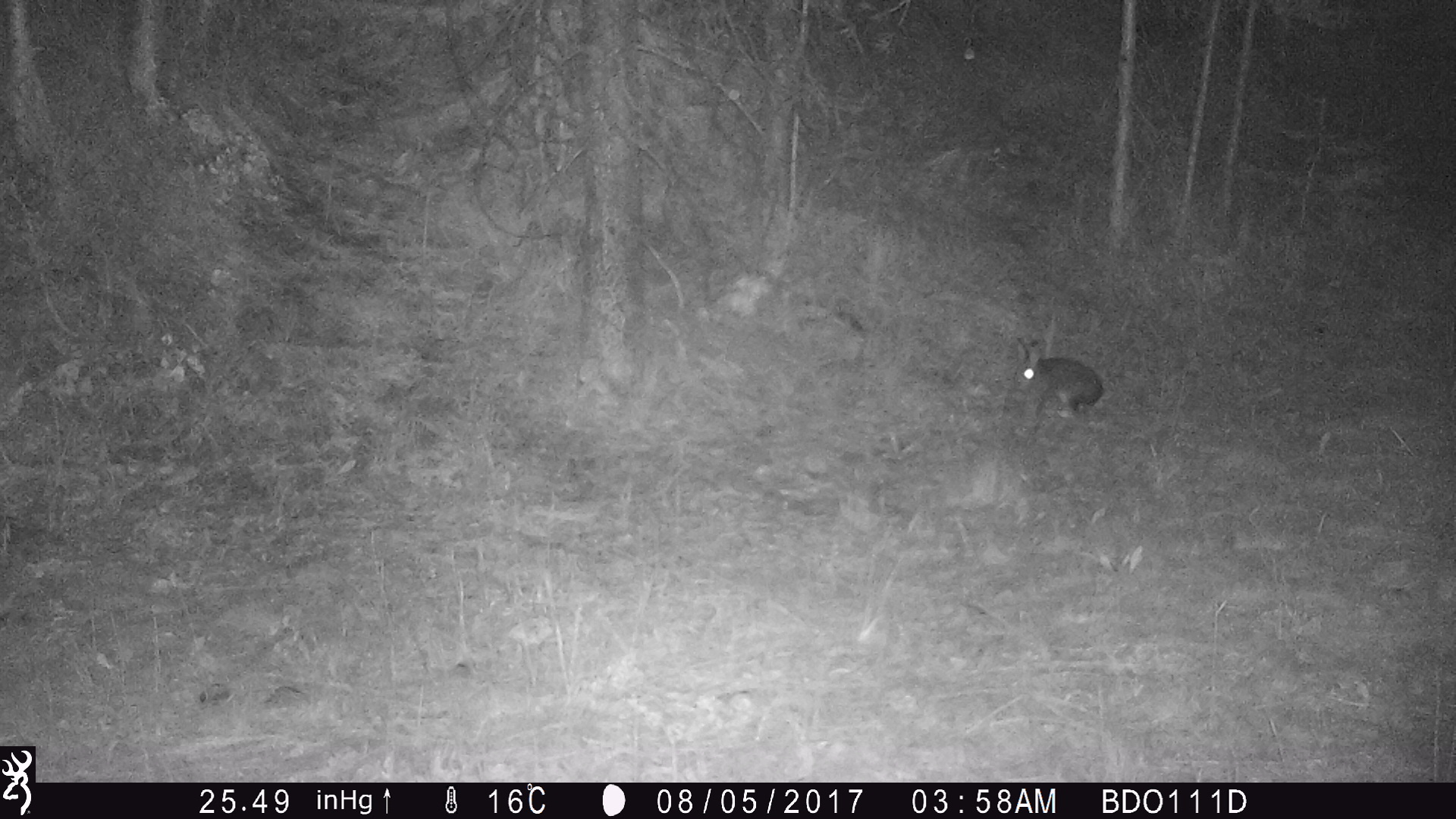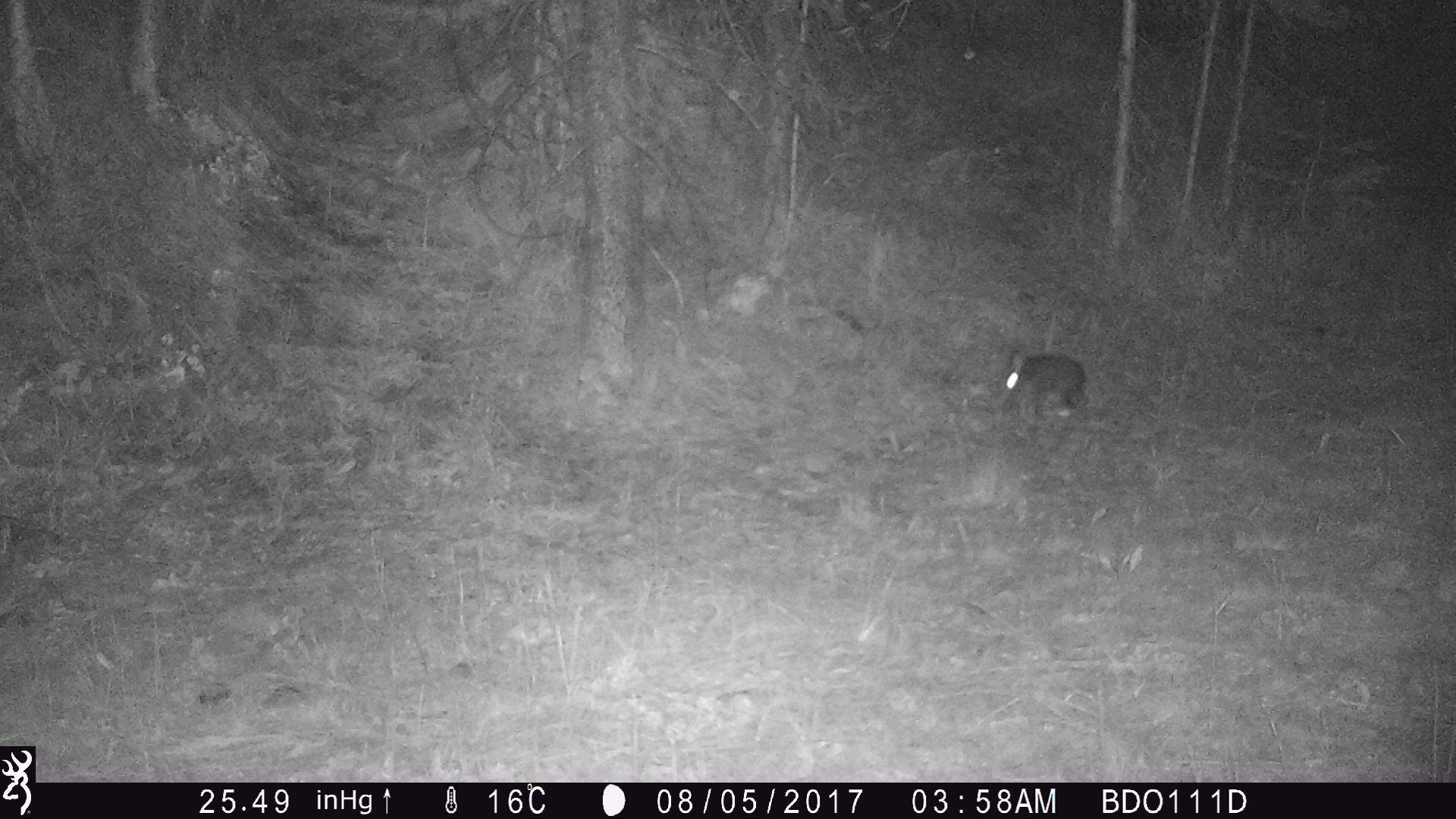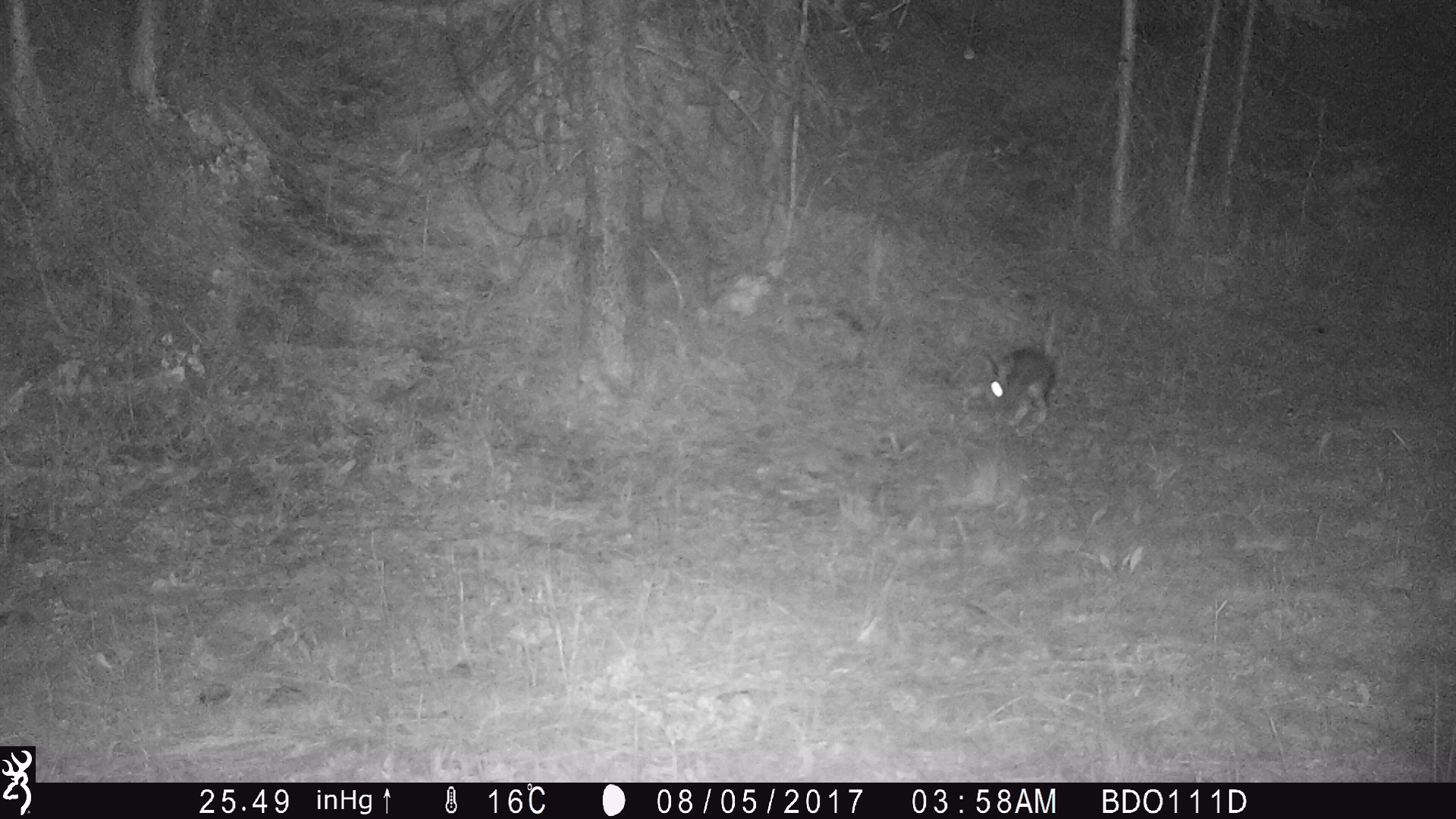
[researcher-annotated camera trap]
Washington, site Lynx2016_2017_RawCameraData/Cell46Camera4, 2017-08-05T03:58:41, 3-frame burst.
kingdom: Animalia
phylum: Chordata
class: Mammalia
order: Lagomorpha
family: Leporidae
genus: Lepus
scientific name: Lepus americanus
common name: snowshoe hare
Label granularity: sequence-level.